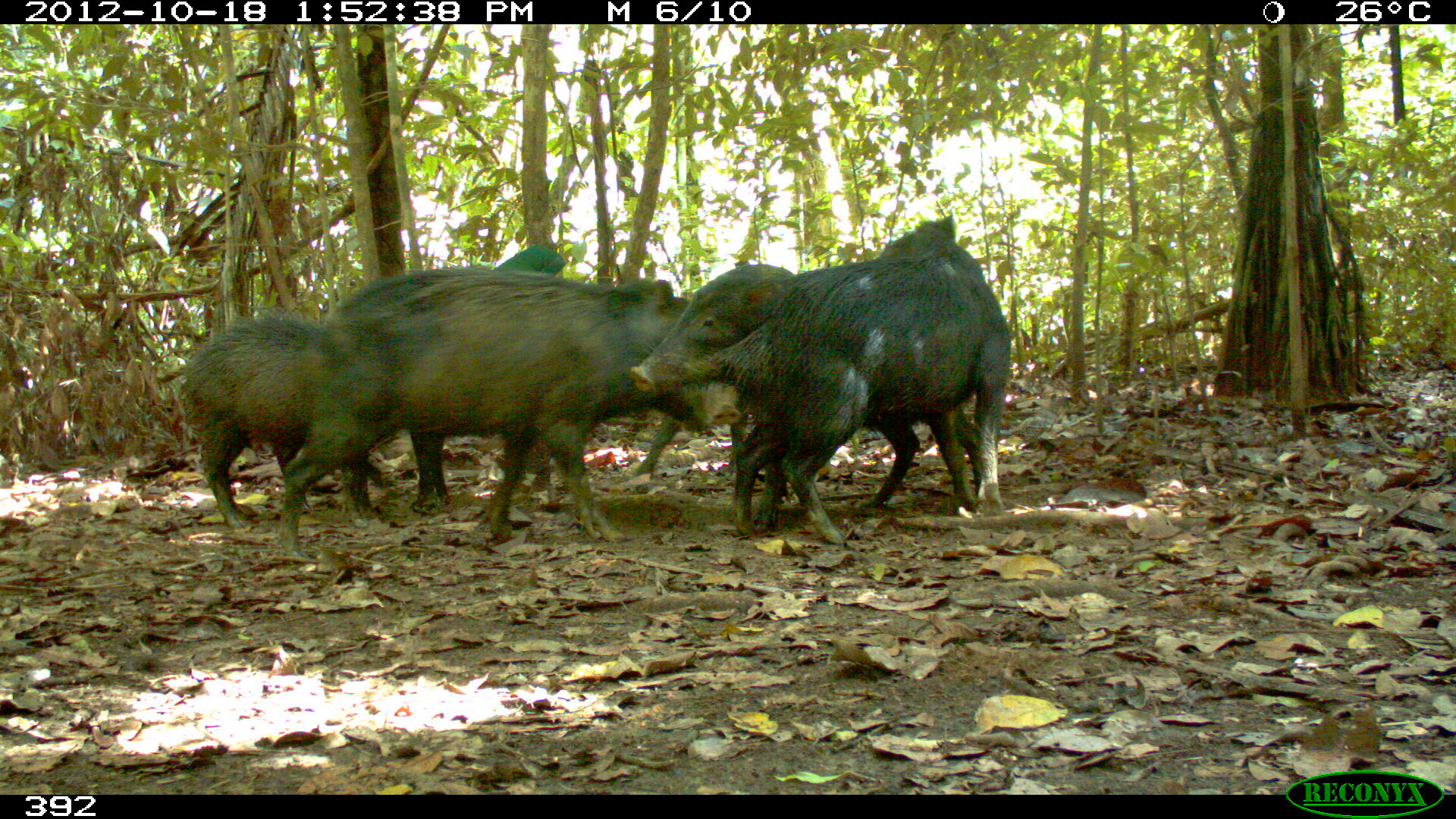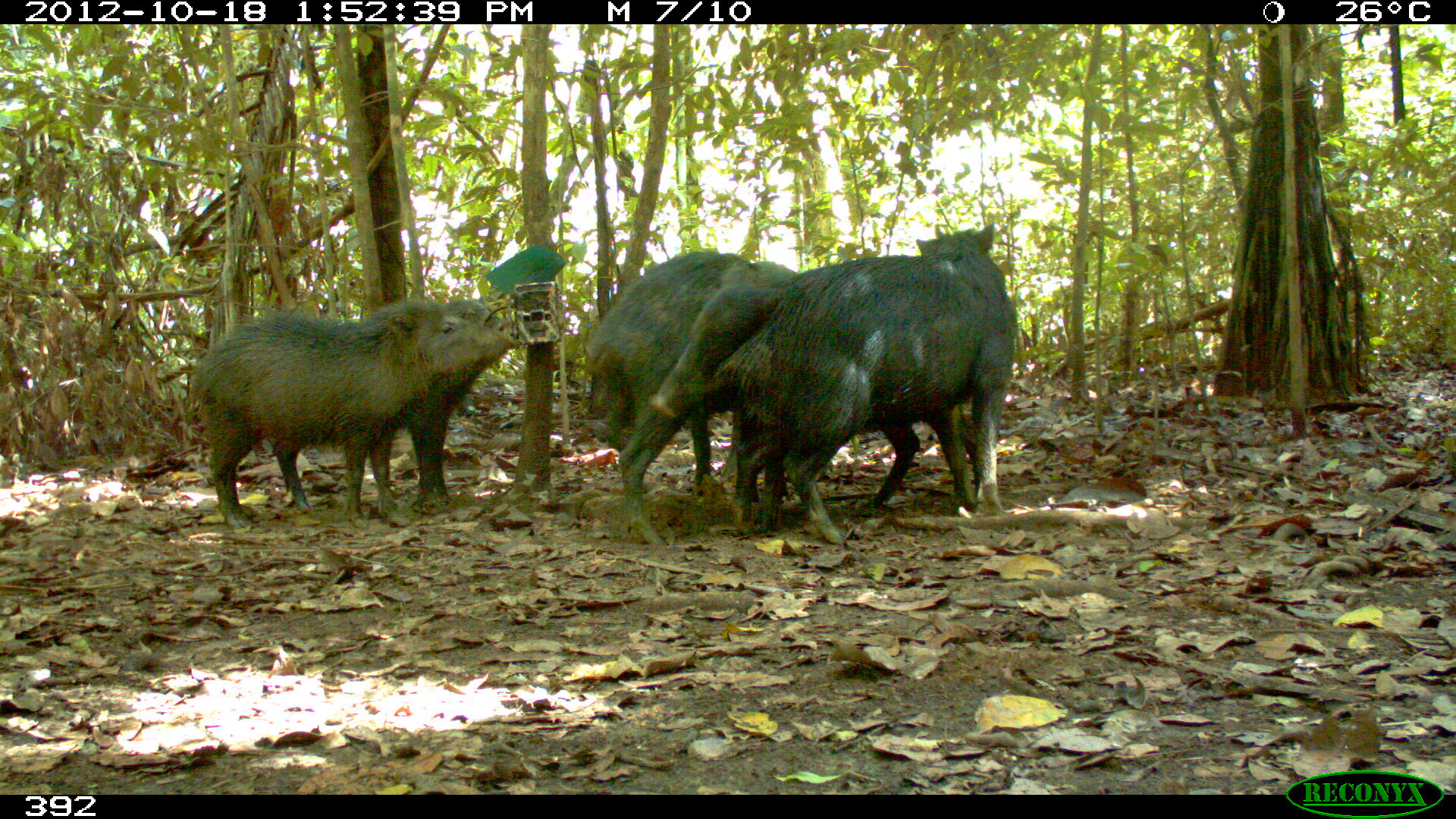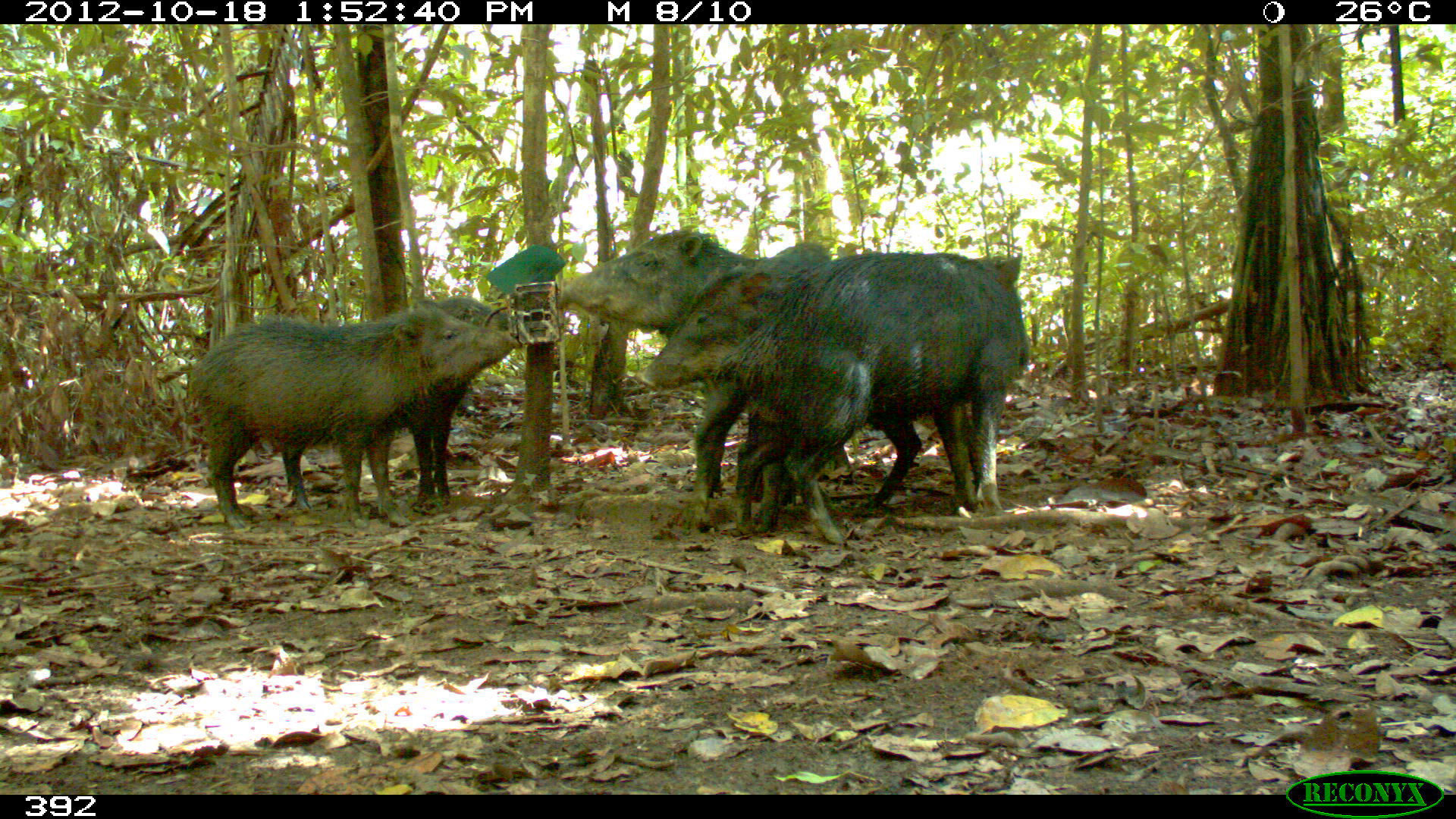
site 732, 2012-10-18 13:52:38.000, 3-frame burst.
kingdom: Animalia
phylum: Chordata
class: Mammalia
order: Artiodactyla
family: Tayassuidae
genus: Tayassu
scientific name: Tayassu pecari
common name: white-lipped peccary